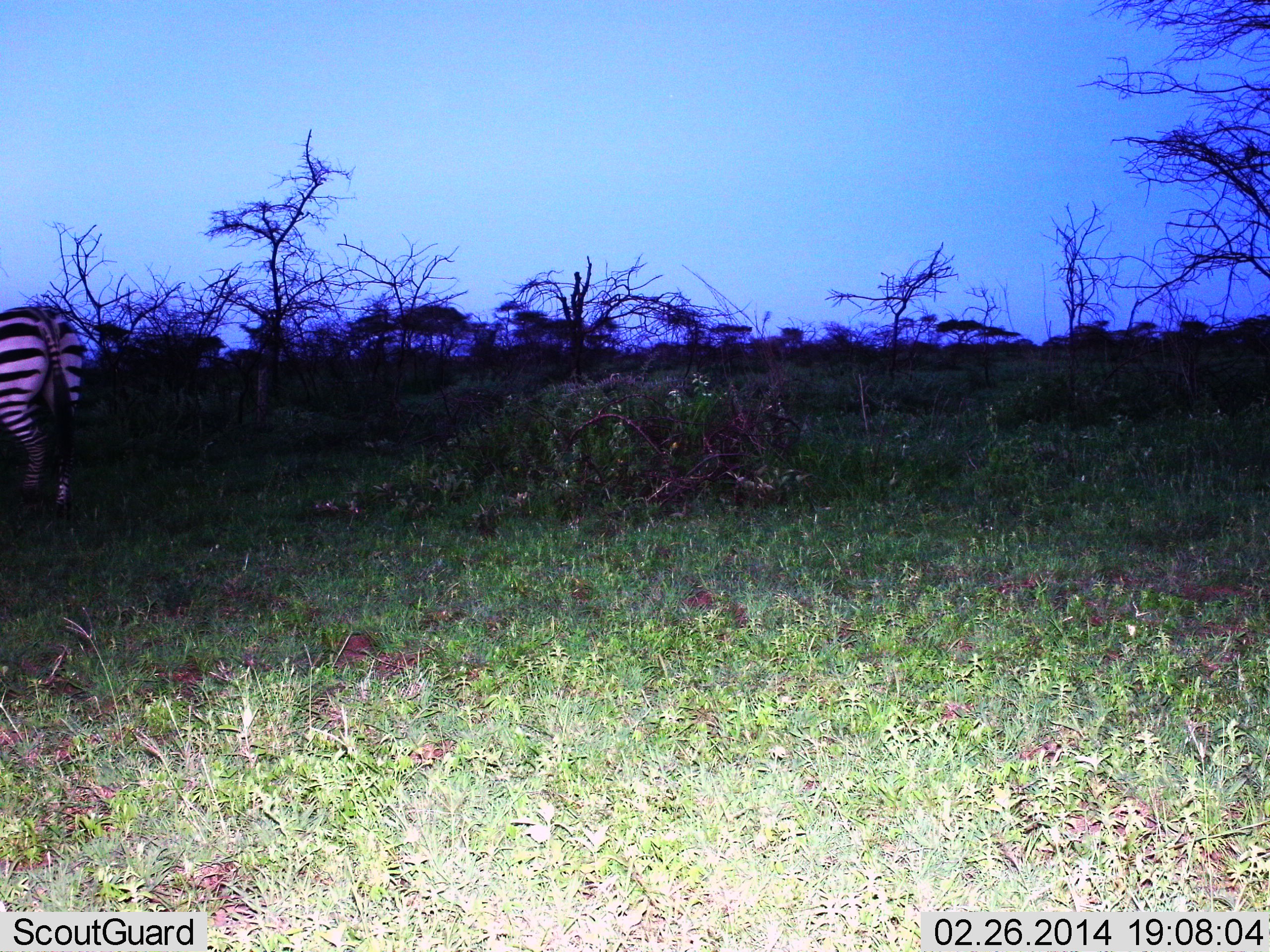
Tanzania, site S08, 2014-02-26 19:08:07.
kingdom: Animalia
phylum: Chordata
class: Mammalia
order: Perissodactyla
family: Equidae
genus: Equus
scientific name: Equus quagga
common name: plains zebra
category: zebra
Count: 1.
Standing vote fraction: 64%.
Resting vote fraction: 0%.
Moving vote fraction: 36%.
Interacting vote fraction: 0%.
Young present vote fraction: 0%.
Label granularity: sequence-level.